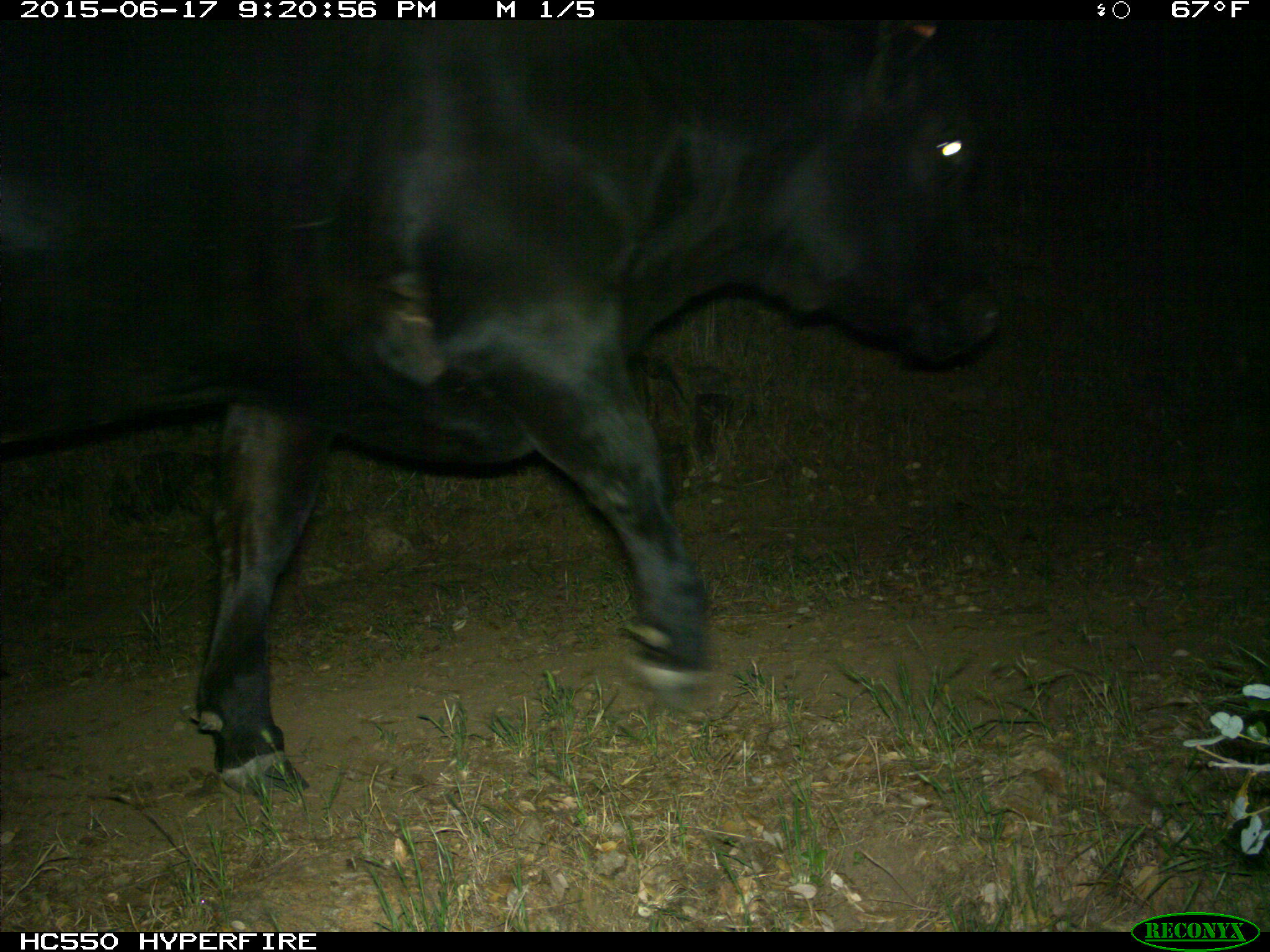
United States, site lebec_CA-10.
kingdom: Animalia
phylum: Chordata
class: Mammalia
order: Artiodactyla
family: Bovidae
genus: Bos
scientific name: Bos taurus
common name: domestic cow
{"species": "Bos taurus (domestic cow)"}